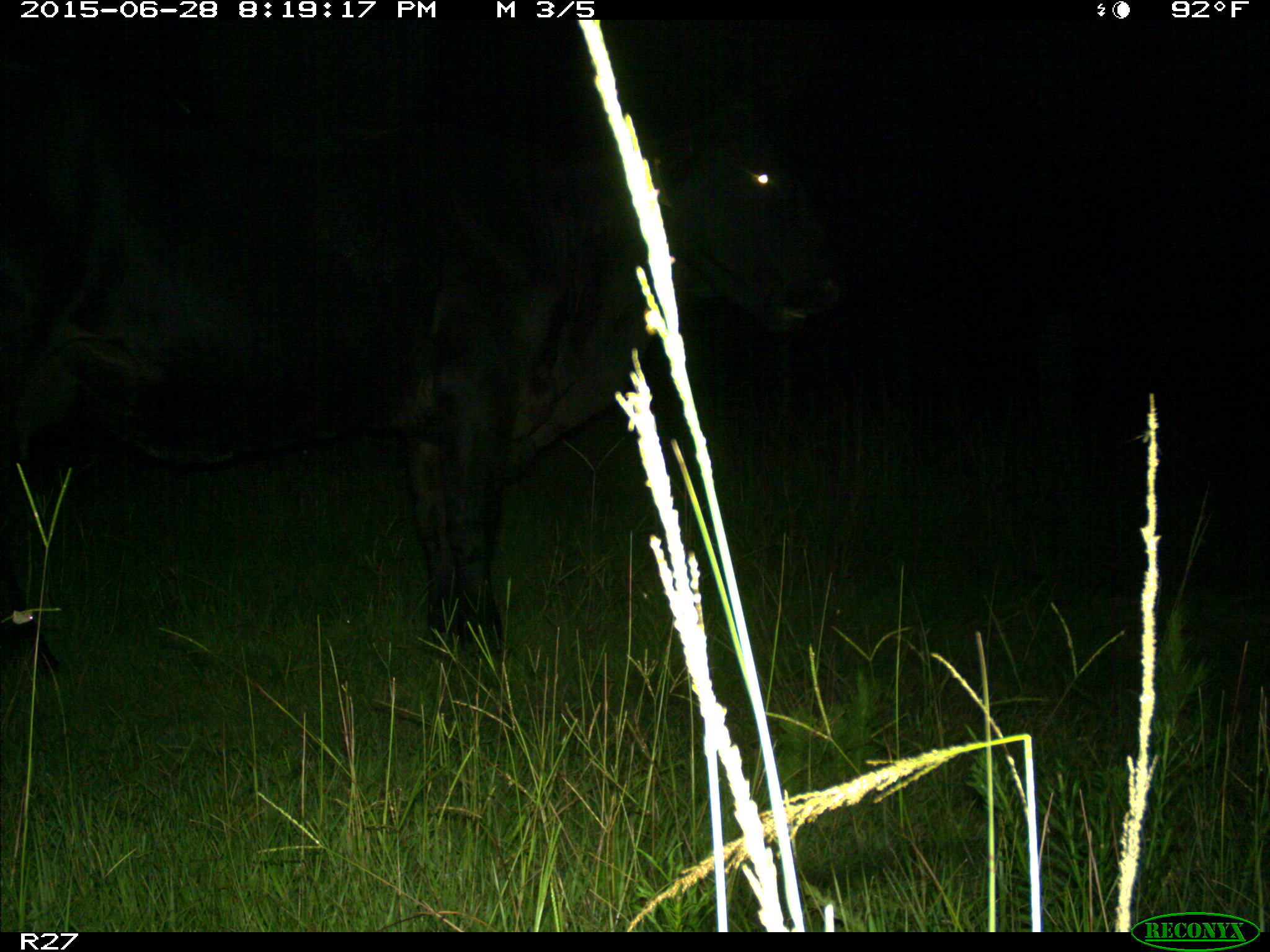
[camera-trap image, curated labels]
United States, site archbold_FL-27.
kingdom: Animalia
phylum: Chordata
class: Mammalia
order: Artiodactyla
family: Bovidae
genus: Bos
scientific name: Bos taurus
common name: domestic cow